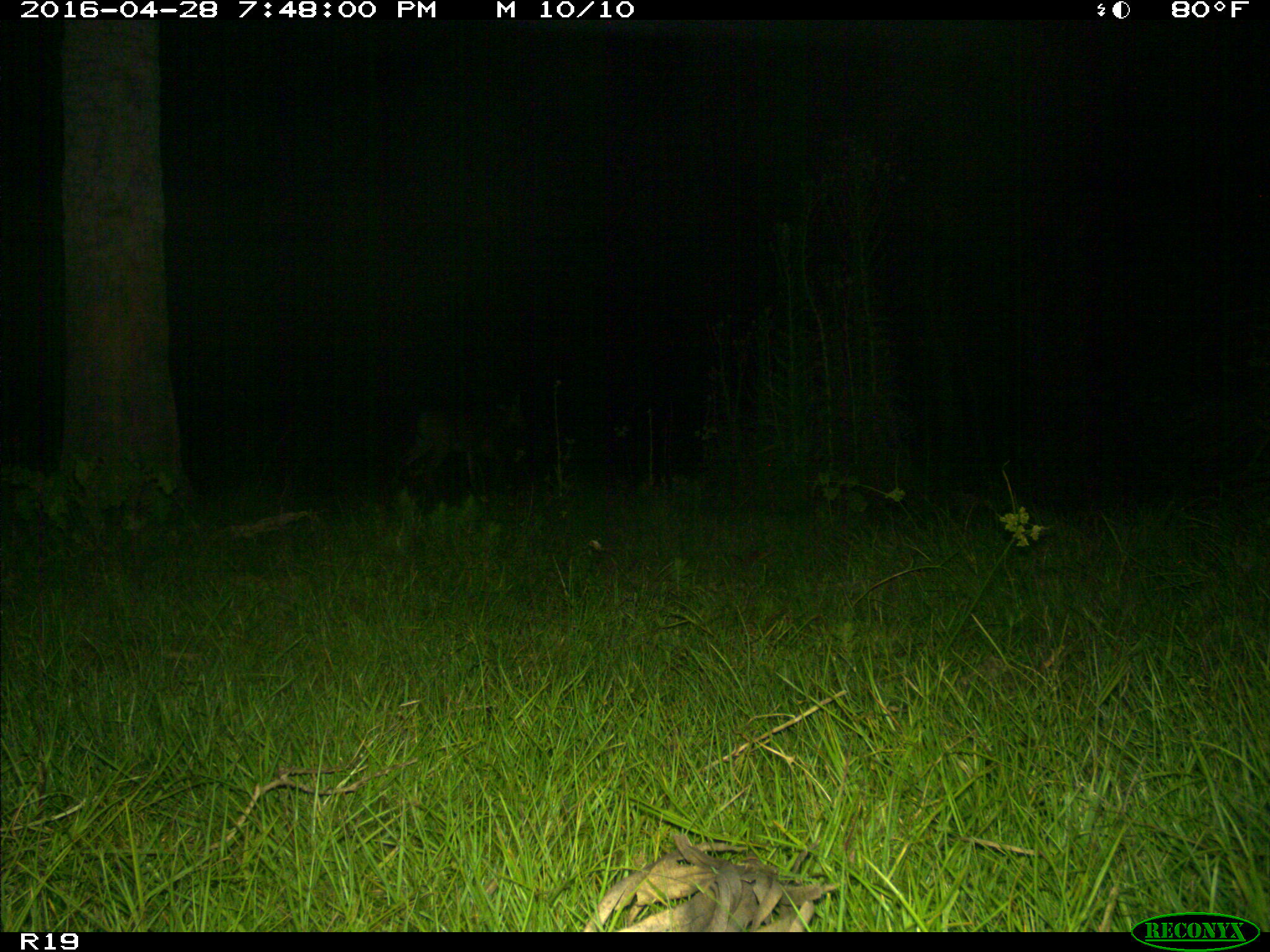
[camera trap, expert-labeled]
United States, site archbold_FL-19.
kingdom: Animalia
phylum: Chordata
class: Mammalia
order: Artiodactyla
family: Bovidae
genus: Bos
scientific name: Bos taurus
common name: domestic cow